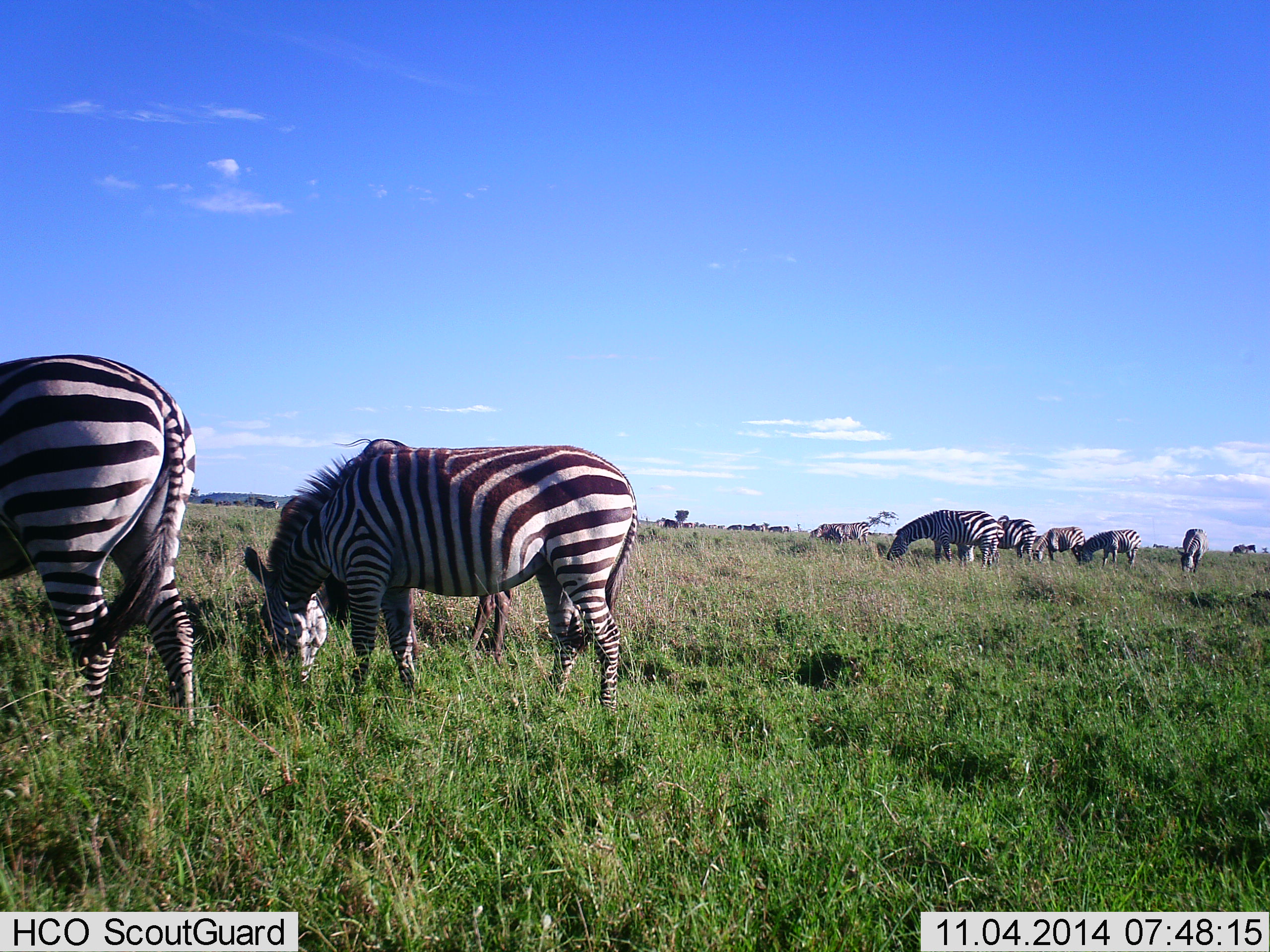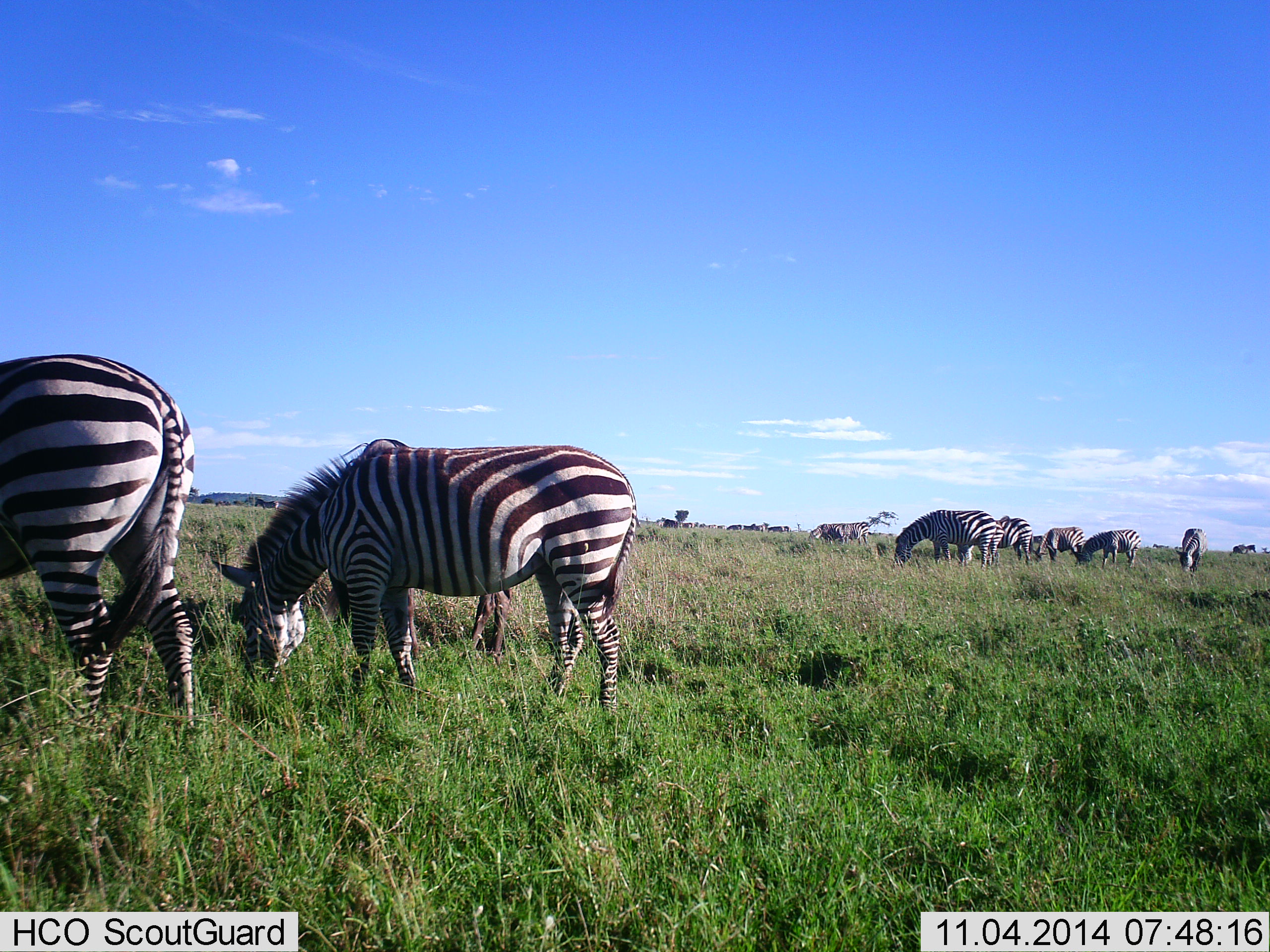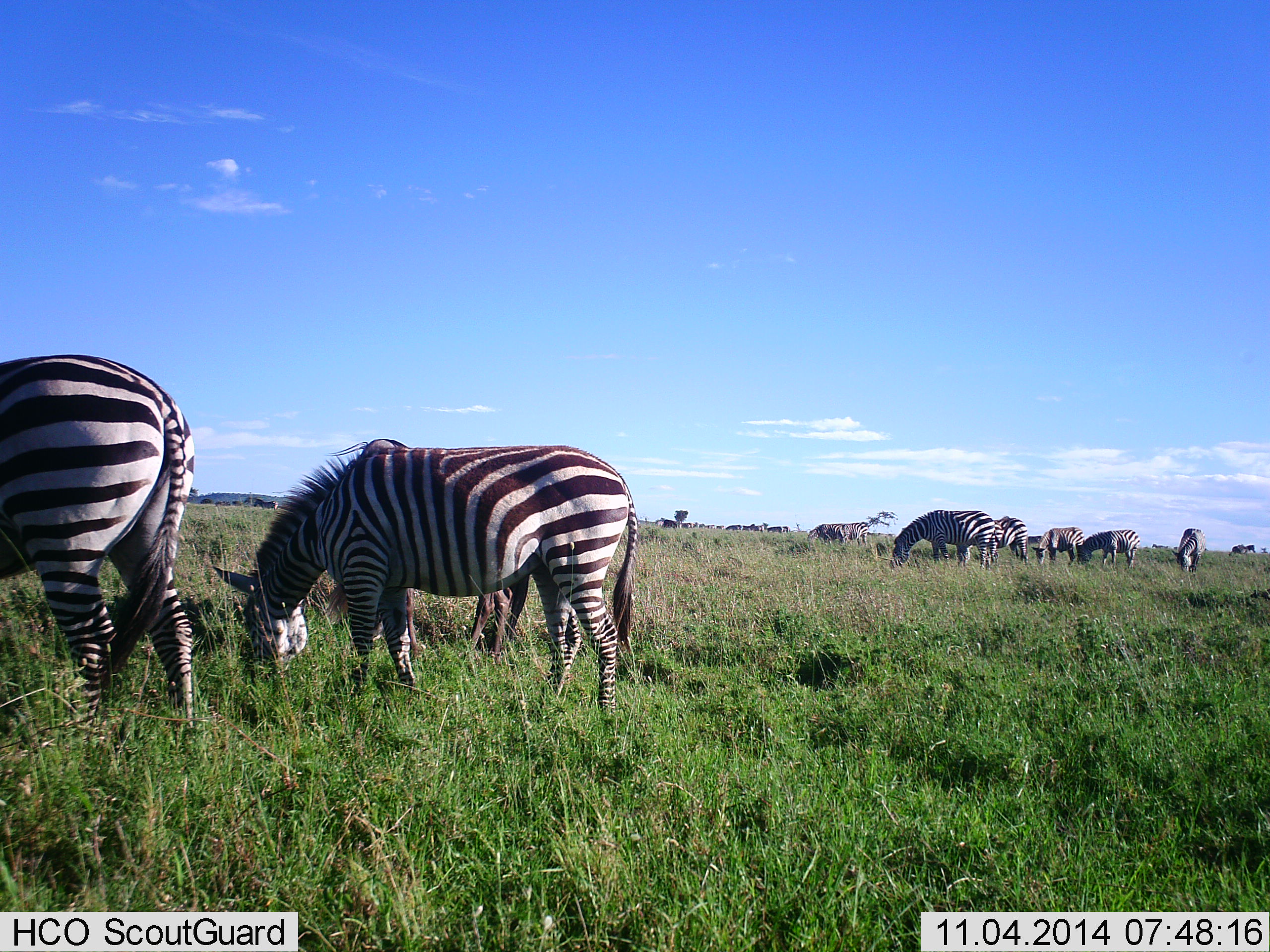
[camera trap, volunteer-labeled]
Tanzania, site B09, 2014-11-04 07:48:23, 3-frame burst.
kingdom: Animalia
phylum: Chordata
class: Mammalia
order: Perissodactyla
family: Equidae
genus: Equus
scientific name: Equus quagga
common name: plains zebra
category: zebra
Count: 11-50.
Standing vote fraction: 40%.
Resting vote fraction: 0%.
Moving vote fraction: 0%.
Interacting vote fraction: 0%.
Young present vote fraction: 0%.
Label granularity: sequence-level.